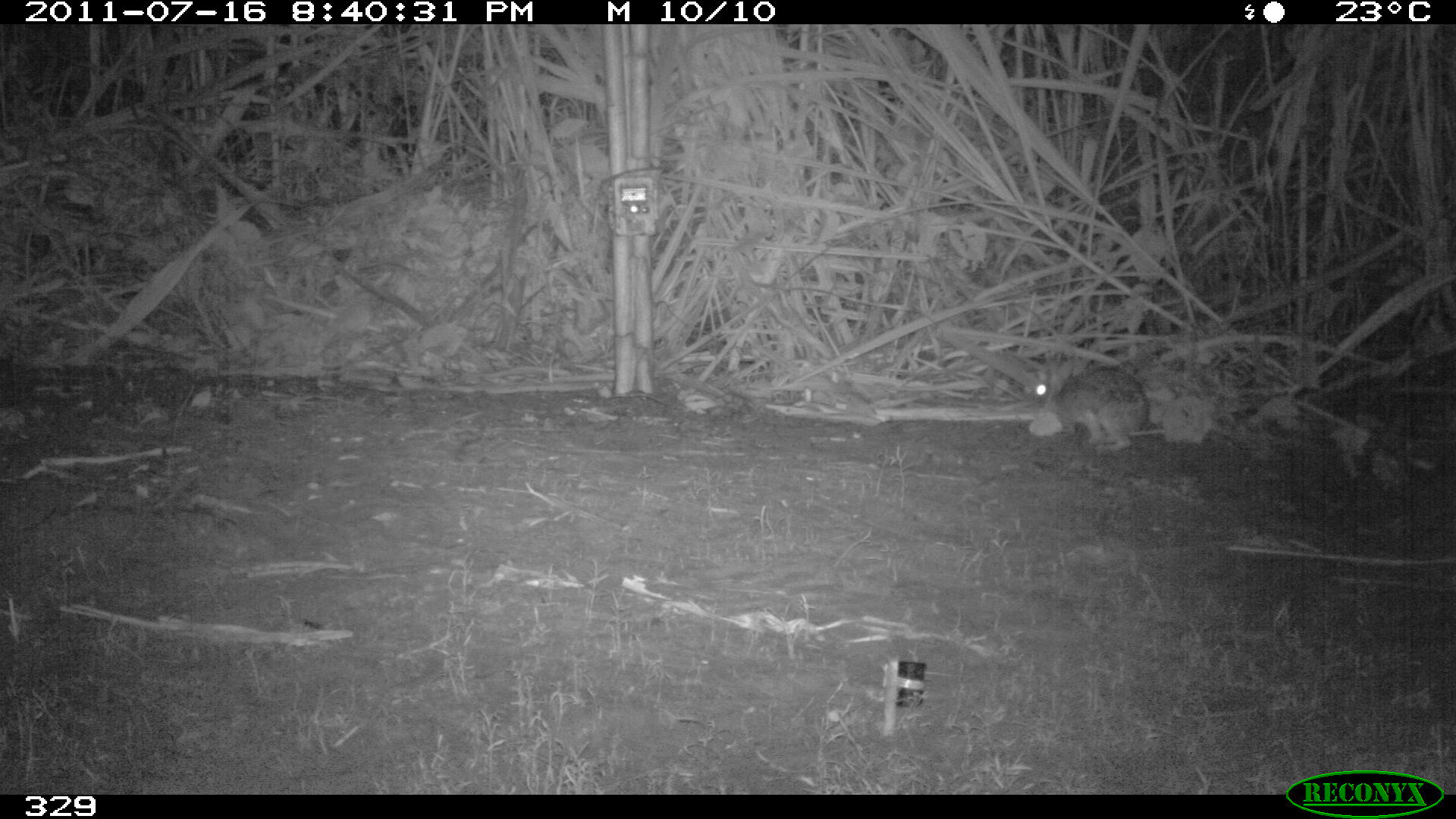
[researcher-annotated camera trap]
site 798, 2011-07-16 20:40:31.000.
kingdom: Animalia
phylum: Chordata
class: Mammalia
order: Lagomorpha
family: Leporidae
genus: Sylvilagus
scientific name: Sylvilagus brasiliensis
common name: tapeti